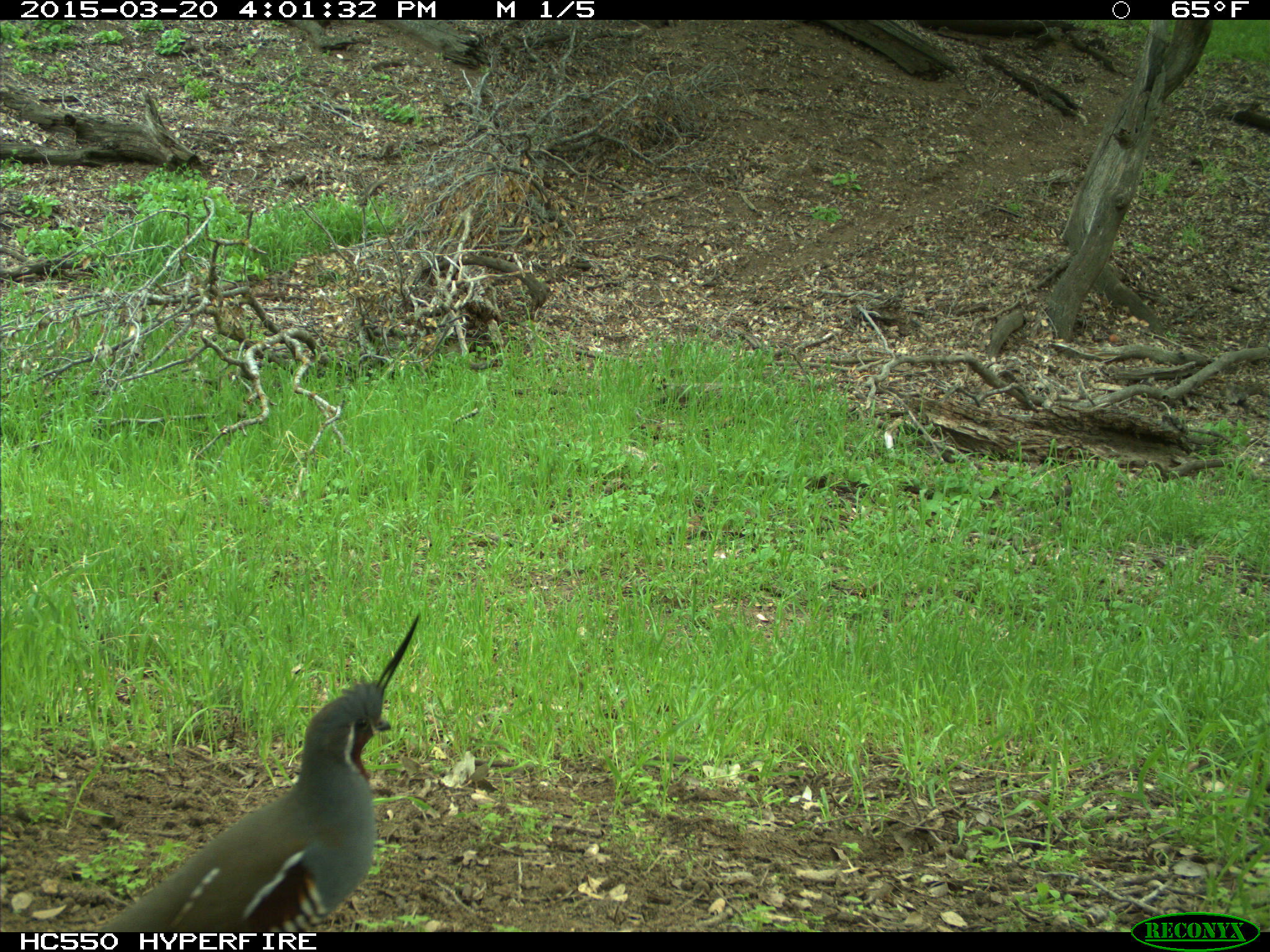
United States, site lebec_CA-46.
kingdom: Animalia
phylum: Chordata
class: Aves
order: Galliformes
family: Odontophoridae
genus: Callipepla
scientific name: Callipepla californica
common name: california quail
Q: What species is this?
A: Callipepla californica (california quail).